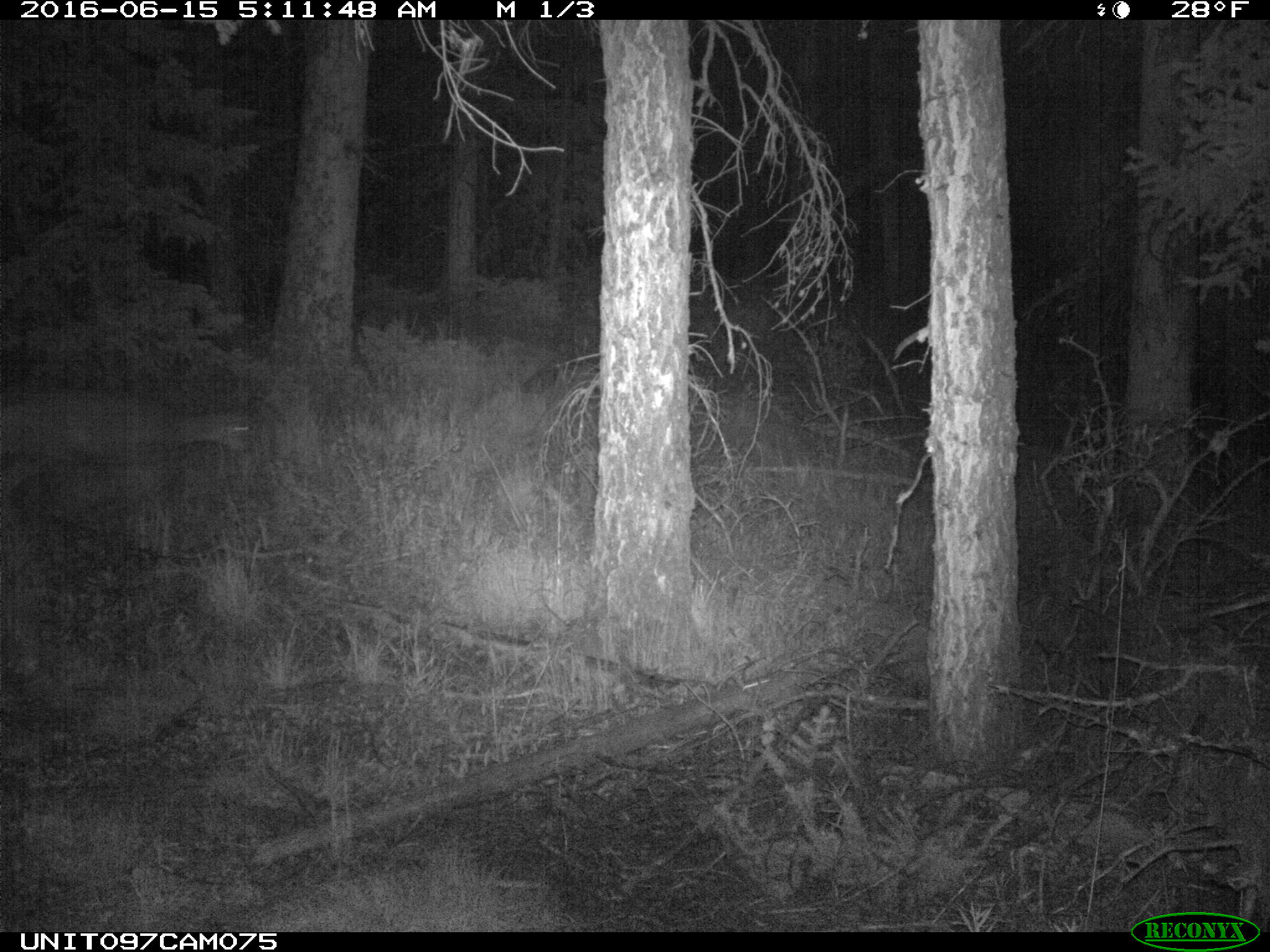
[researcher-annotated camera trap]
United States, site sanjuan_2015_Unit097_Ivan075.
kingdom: Animalia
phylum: Chordata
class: Mammalia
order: Artiodactyla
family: Cervidae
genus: Odocoileus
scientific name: Odocoileus hemionus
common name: mule deer